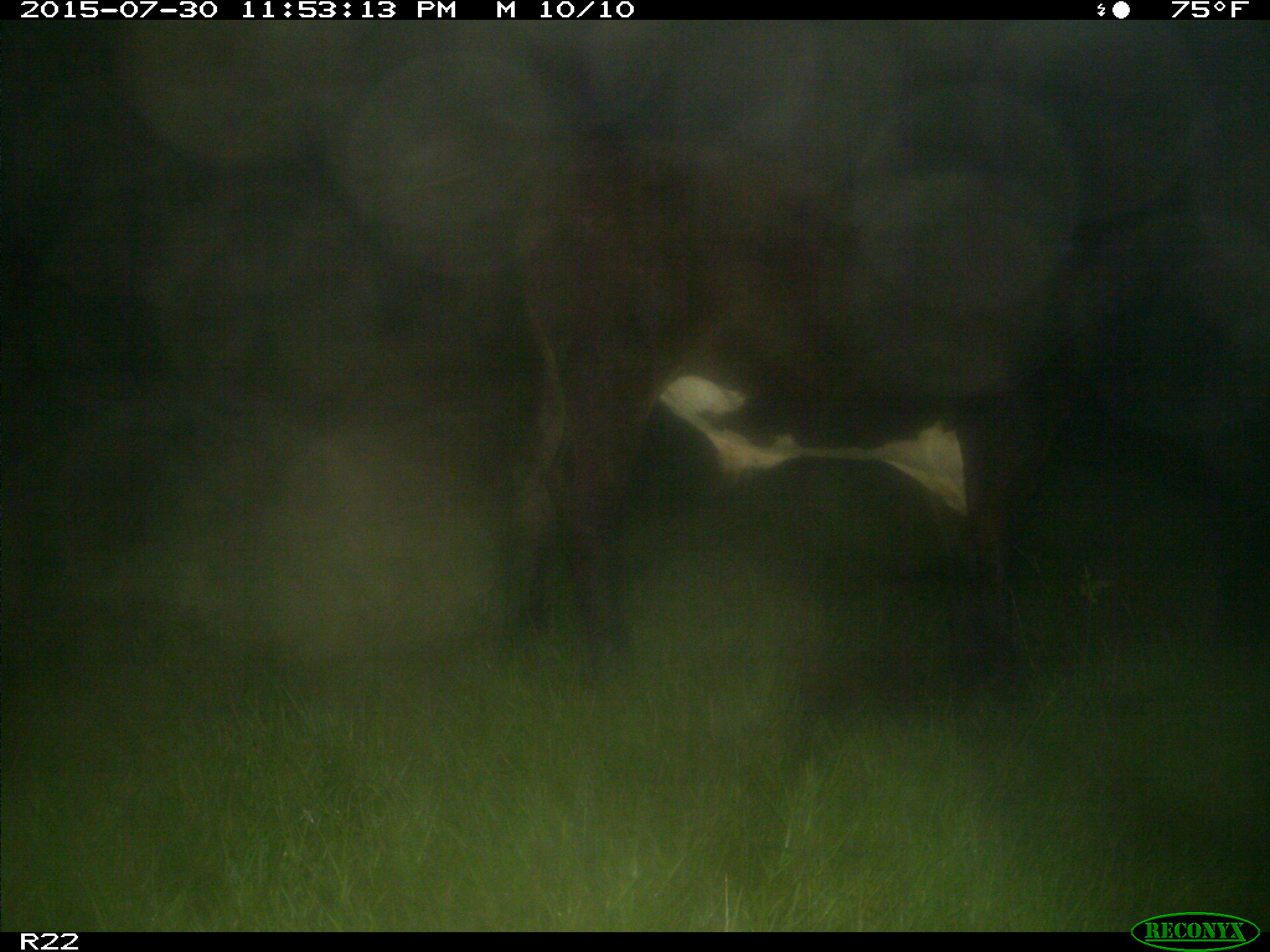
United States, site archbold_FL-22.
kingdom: Animalia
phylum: Chordata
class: Mammalia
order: Artiodactyla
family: Bovidae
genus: Bos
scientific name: Bos taurus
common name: domestic cow